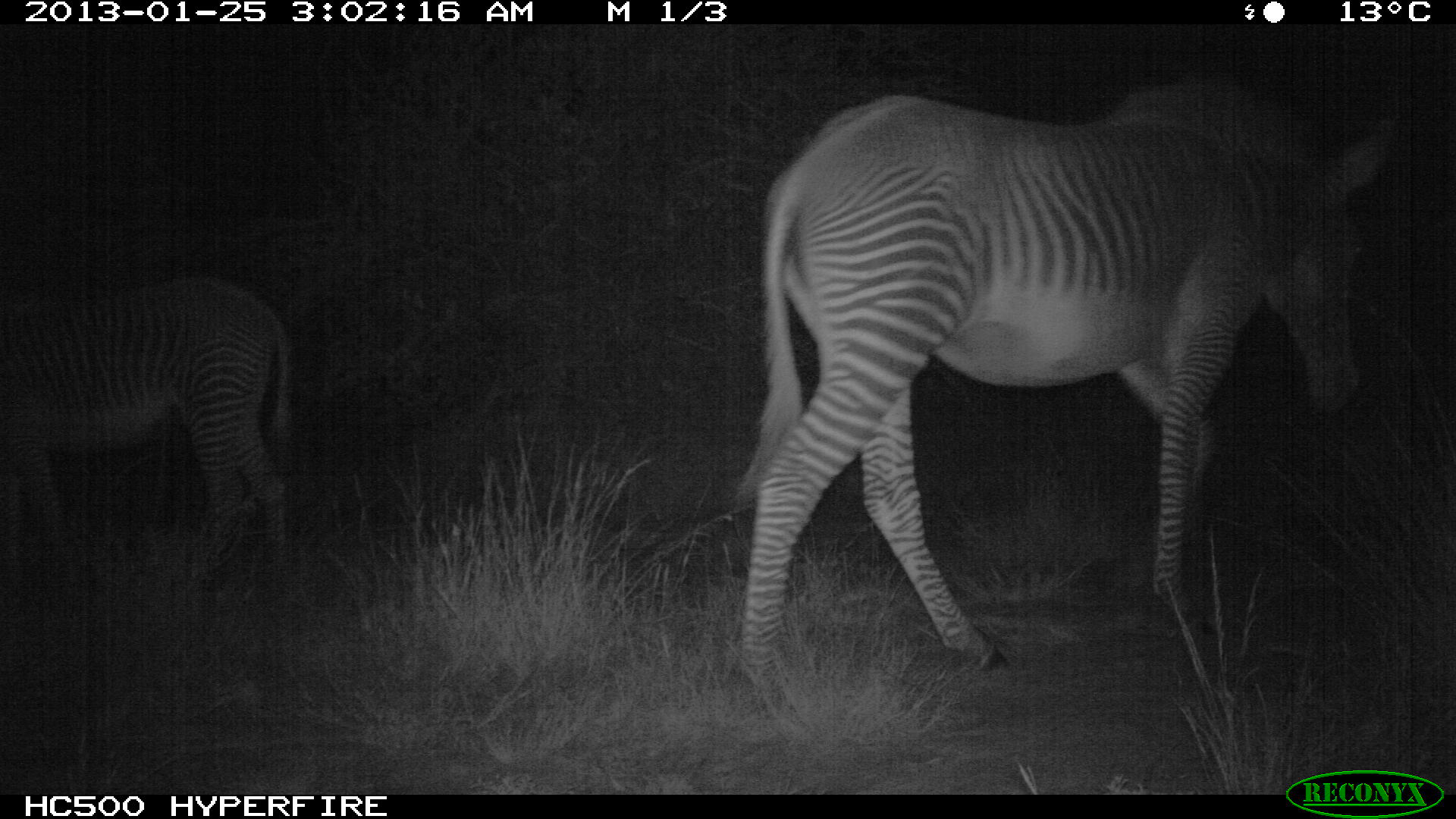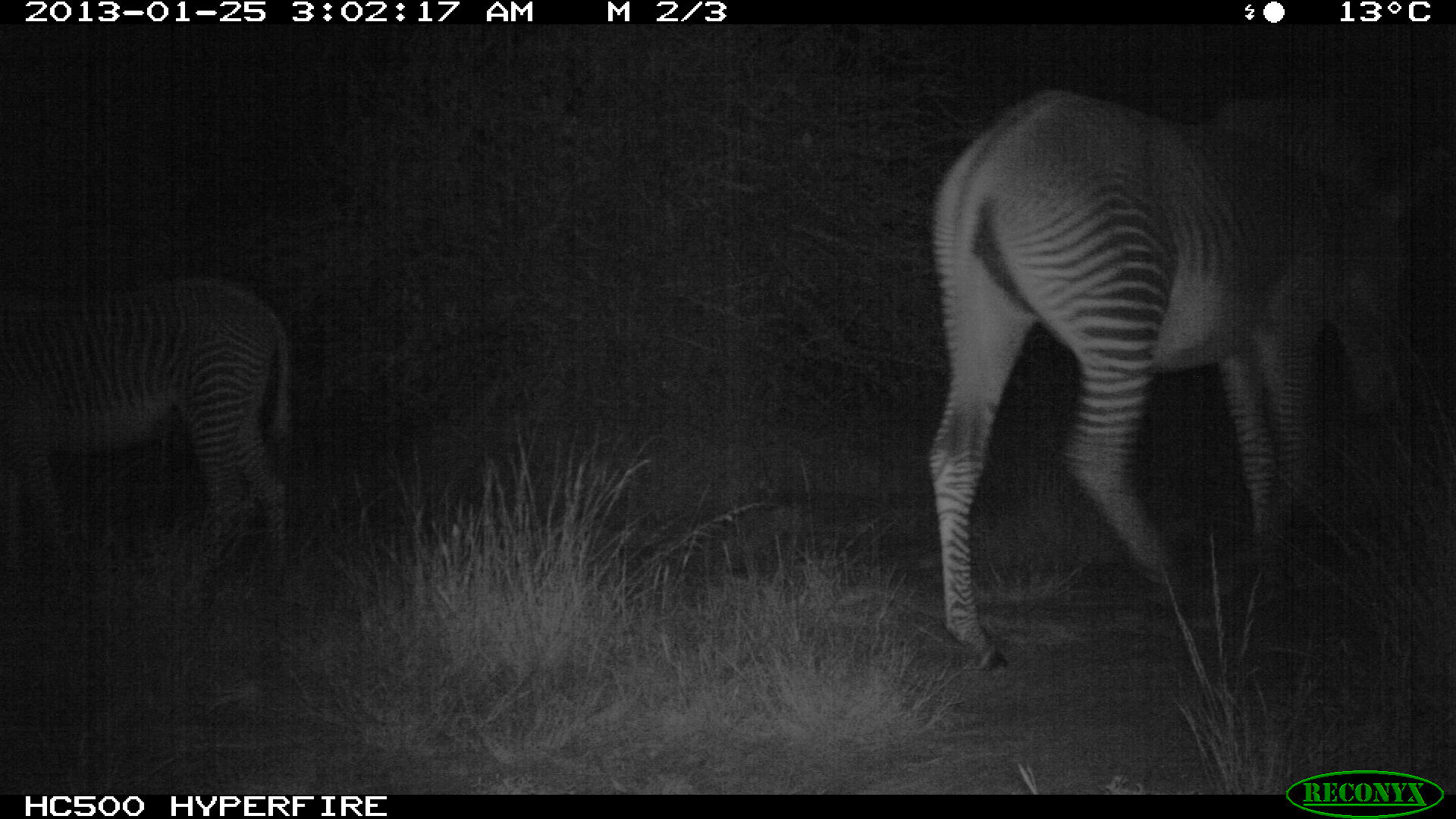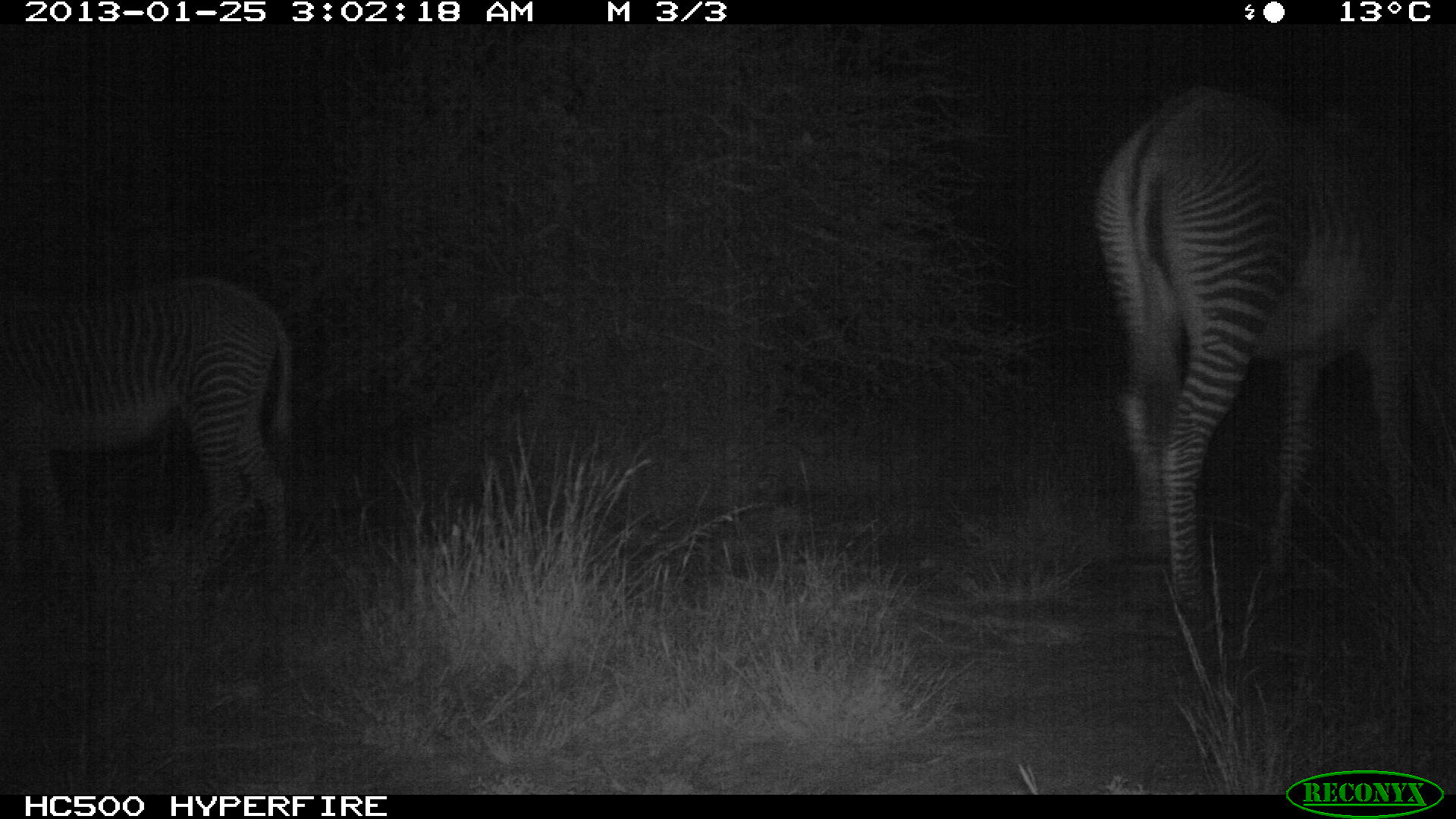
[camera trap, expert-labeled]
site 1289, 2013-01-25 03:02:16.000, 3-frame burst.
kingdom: Animalia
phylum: Chordata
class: Mammalia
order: Perissodactyla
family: Equidae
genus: Equus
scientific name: Equus grevyi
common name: grévy's zebra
Equus grevyi (grévy's zebra), count 2.